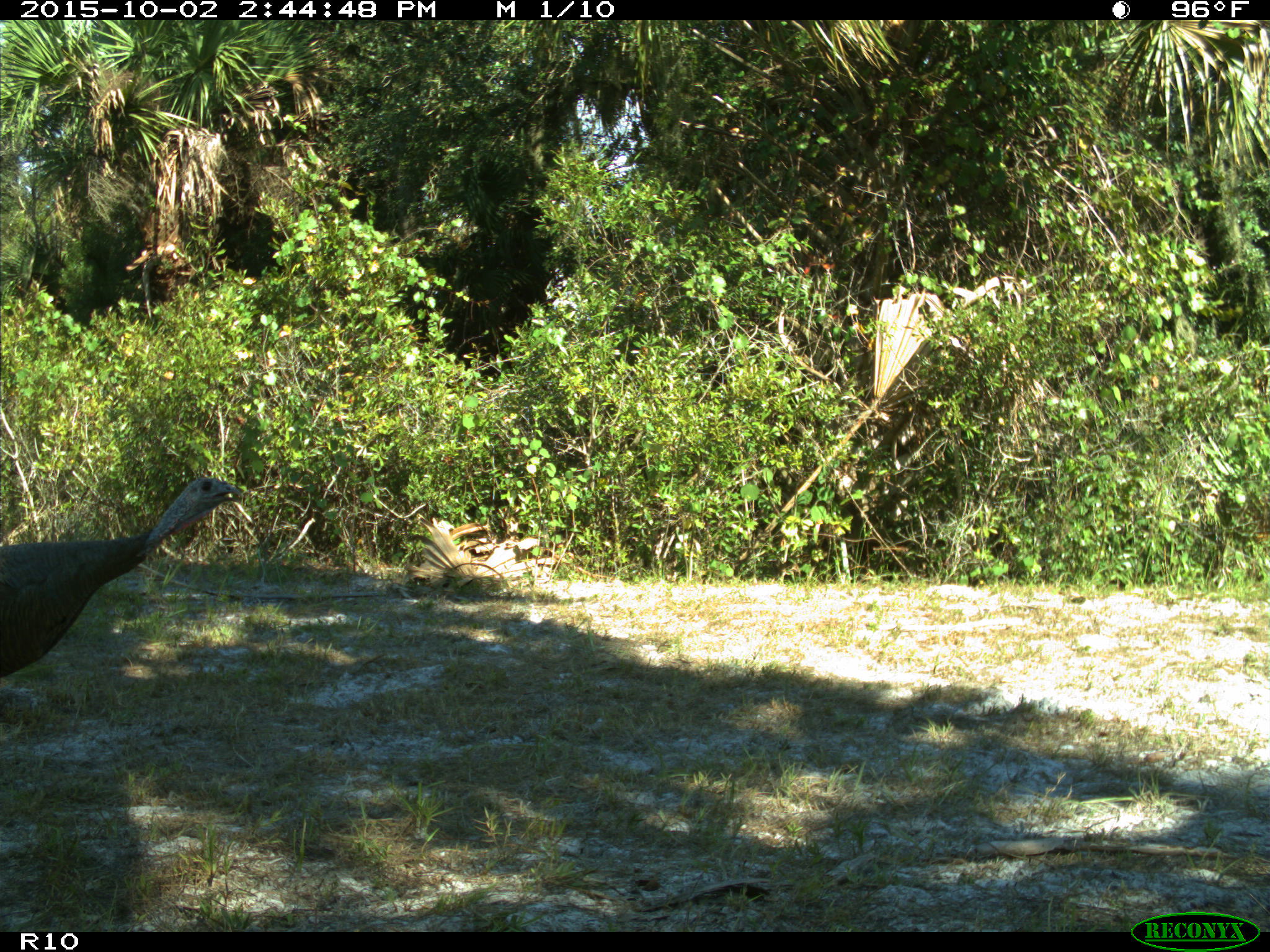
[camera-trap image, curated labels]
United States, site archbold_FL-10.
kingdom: Animalia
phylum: Chordata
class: Aves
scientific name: Aves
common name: birds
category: unidentified bird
Unidentified bird (birds) (Aves).